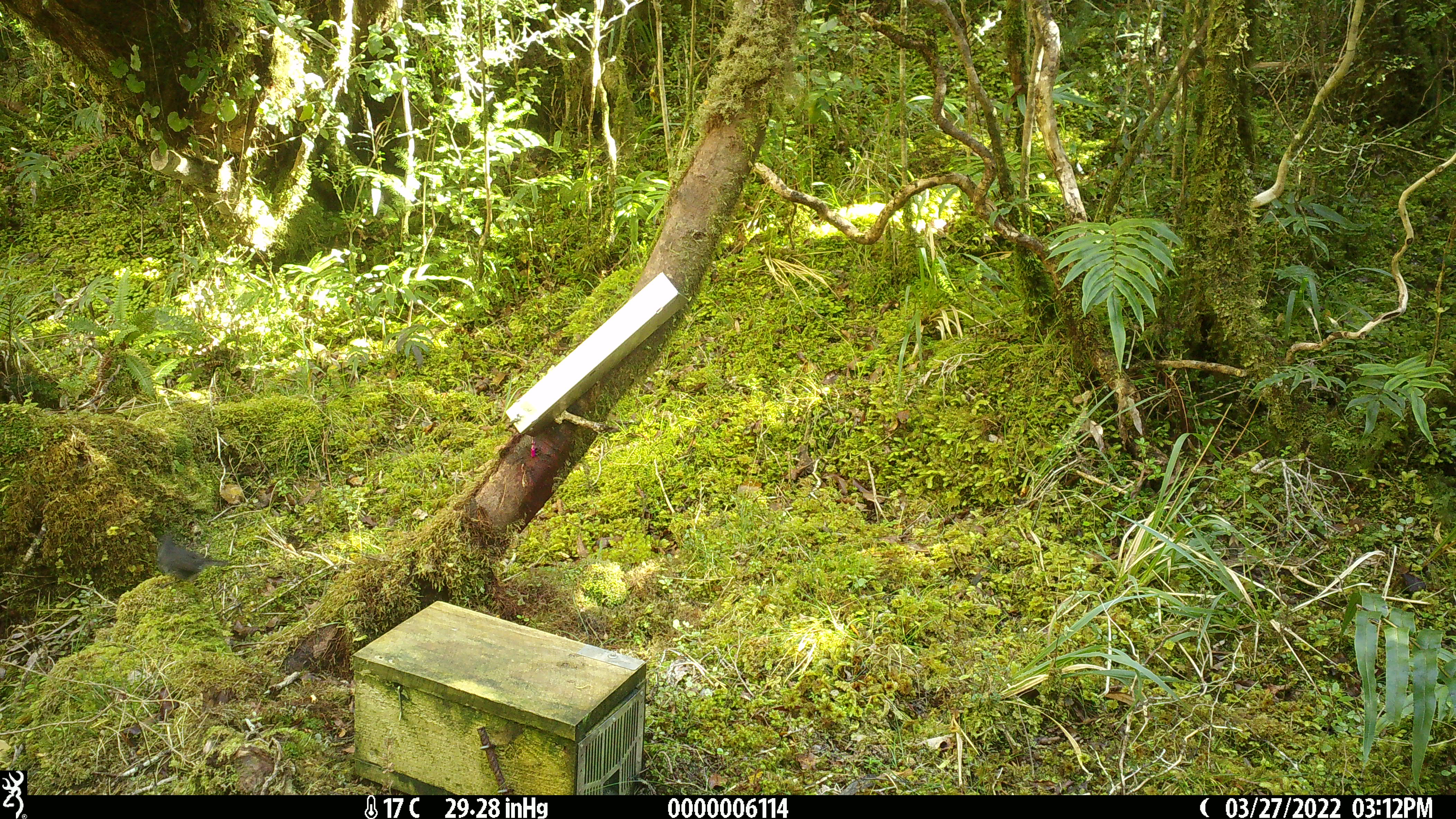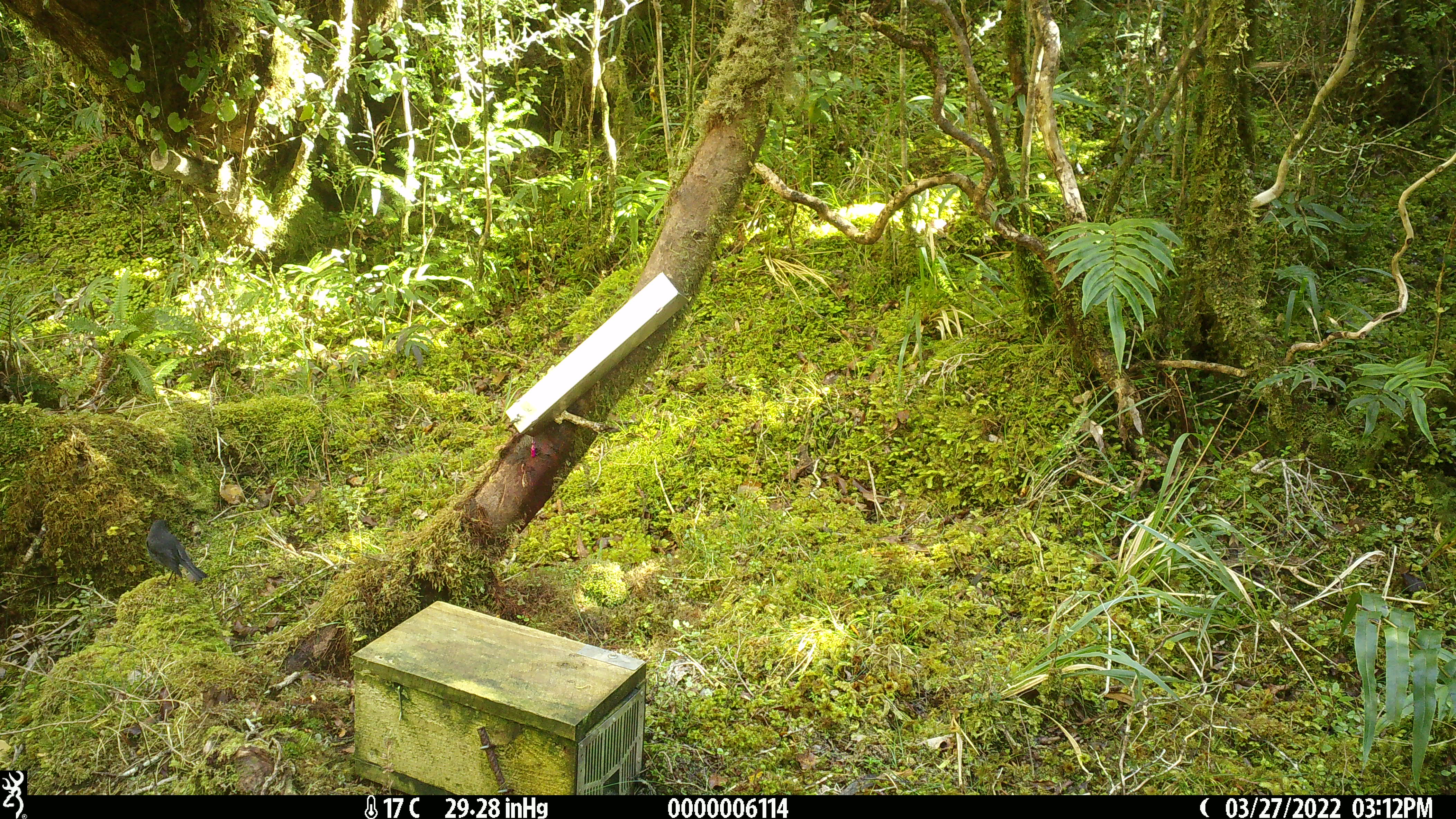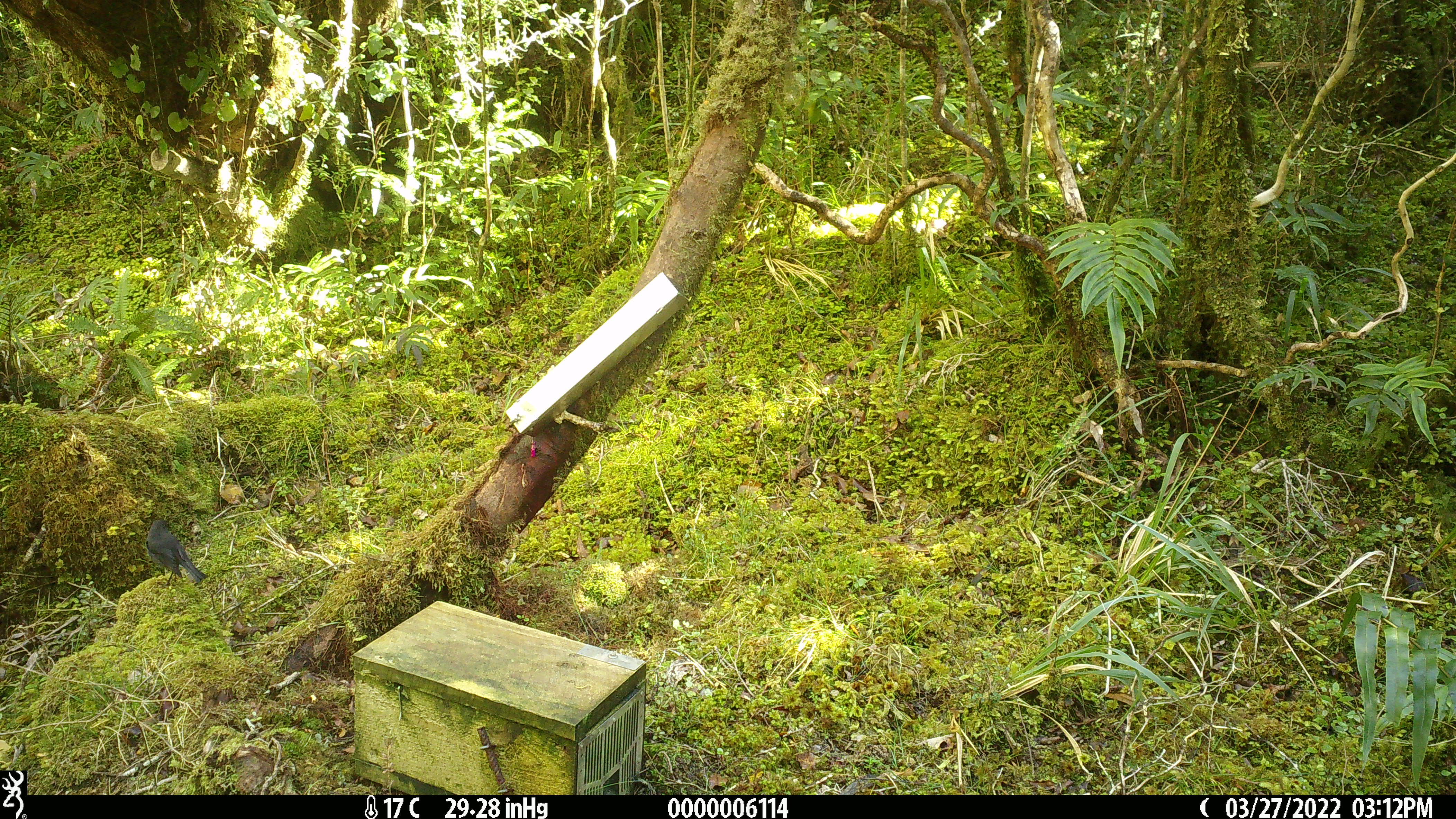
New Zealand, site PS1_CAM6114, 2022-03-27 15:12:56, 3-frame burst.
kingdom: Animalia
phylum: Chordata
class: Aves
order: Passeriformes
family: Petroicidae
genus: Petroica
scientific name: Petroica australis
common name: new zealand robin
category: robin